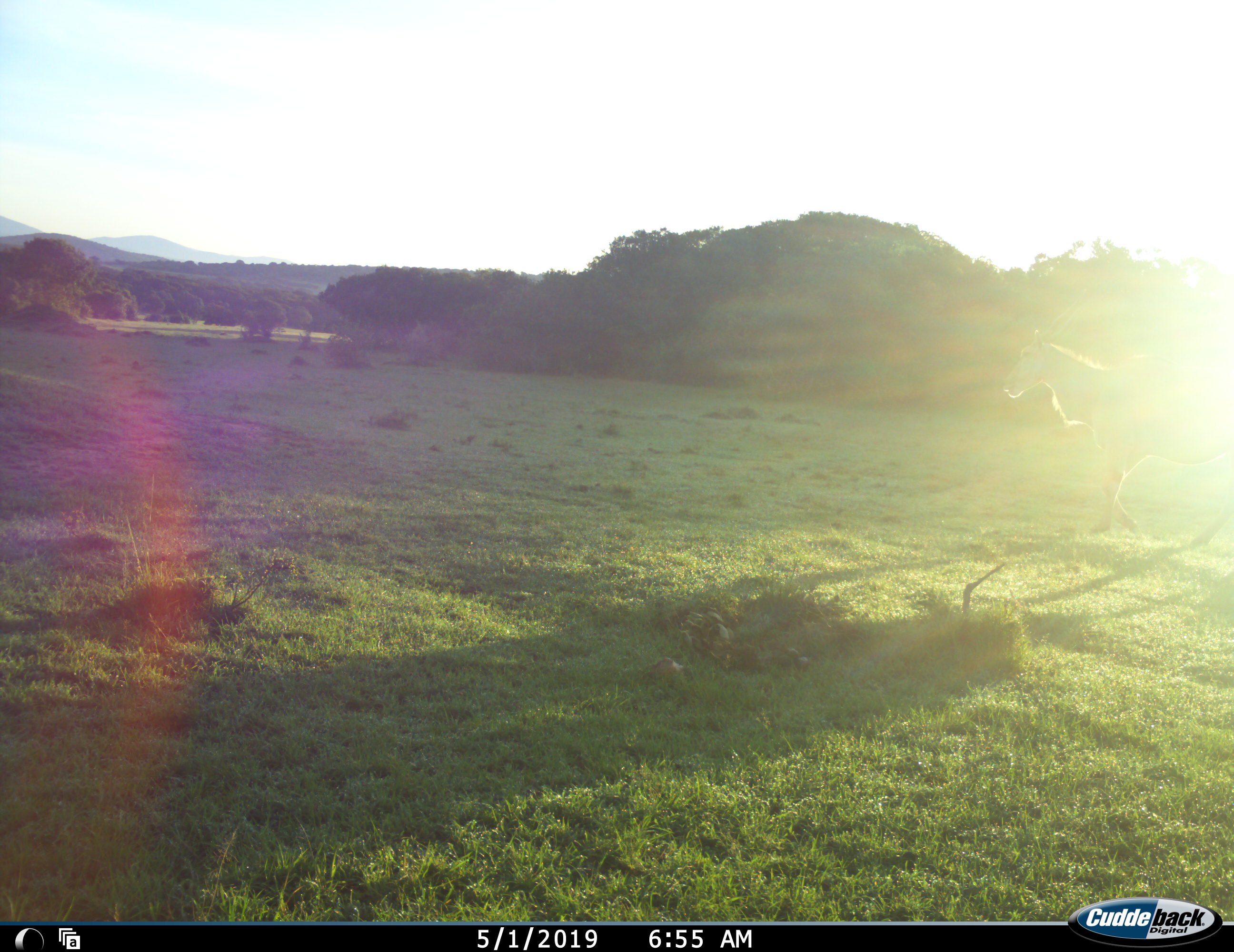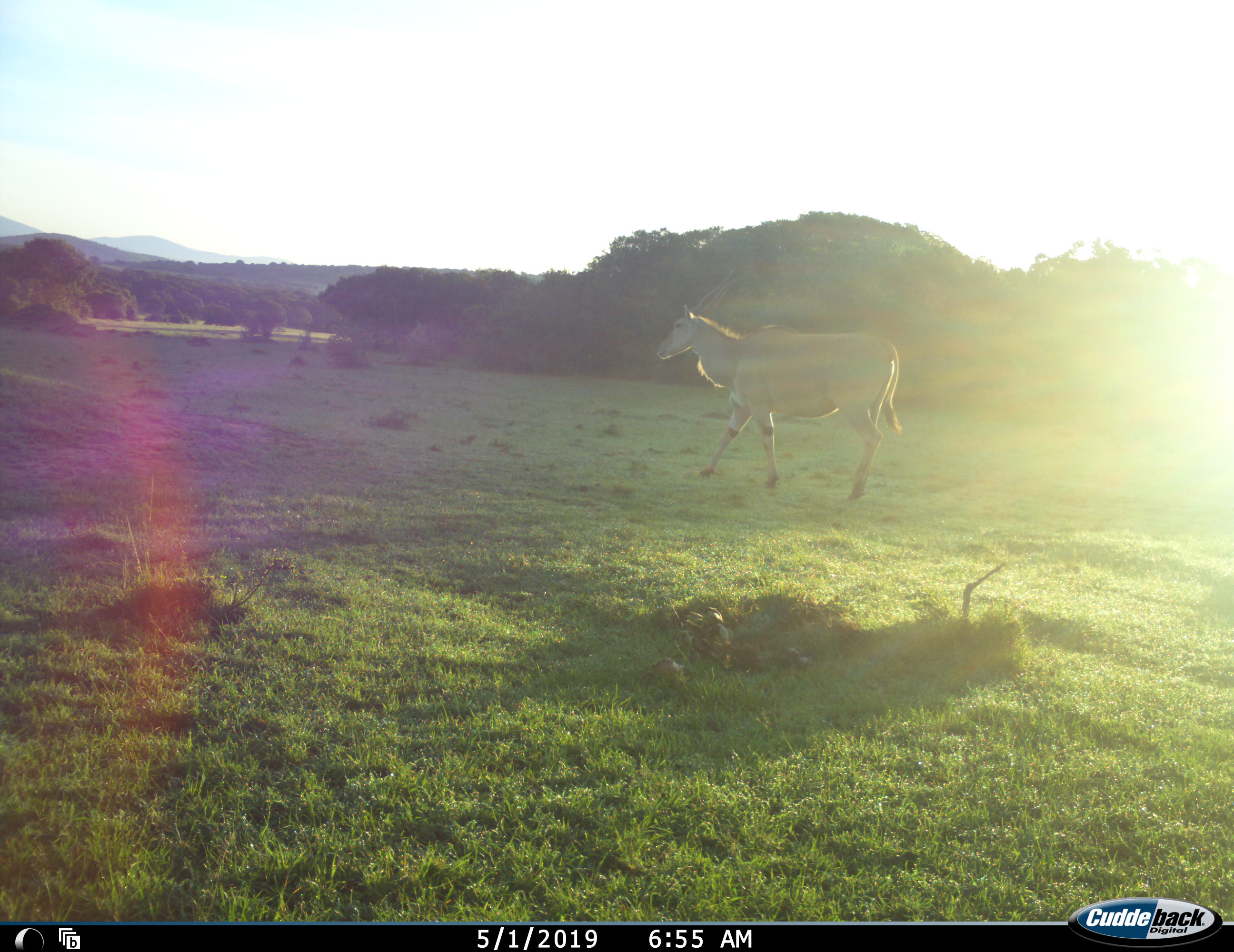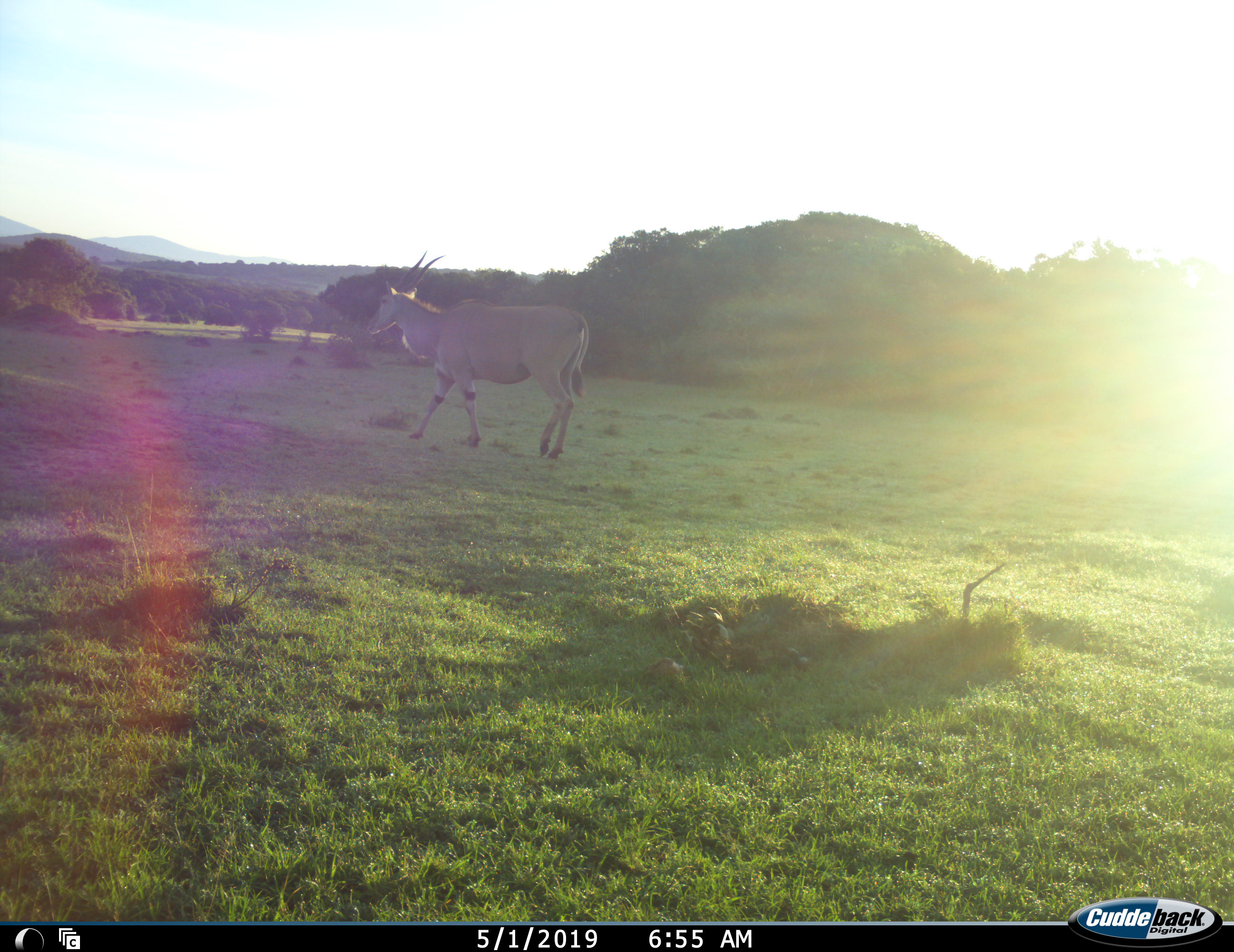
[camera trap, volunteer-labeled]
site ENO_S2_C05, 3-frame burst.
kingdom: Animalia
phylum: Chordata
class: Mammalia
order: Artiodactyla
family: Bovidae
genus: Tragelaphus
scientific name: Tragelaphus oryx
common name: eland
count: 1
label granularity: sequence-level